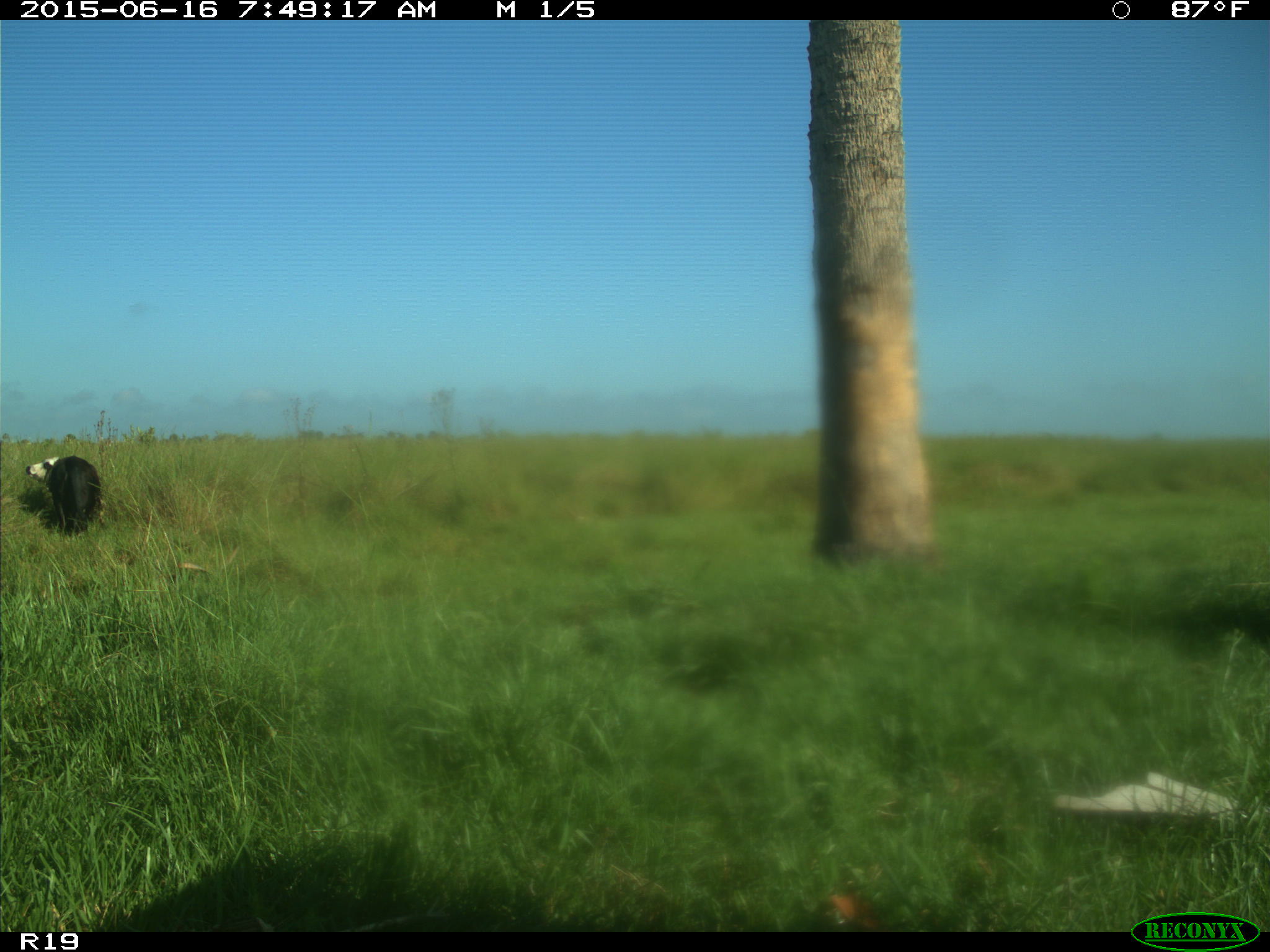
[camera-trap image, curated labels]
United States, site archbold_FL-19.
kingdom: Animalia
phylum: Chordata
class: Mammalia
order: Artiodactyla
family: Bovidae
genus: Bos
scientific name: Bos taurus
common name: domestic cow